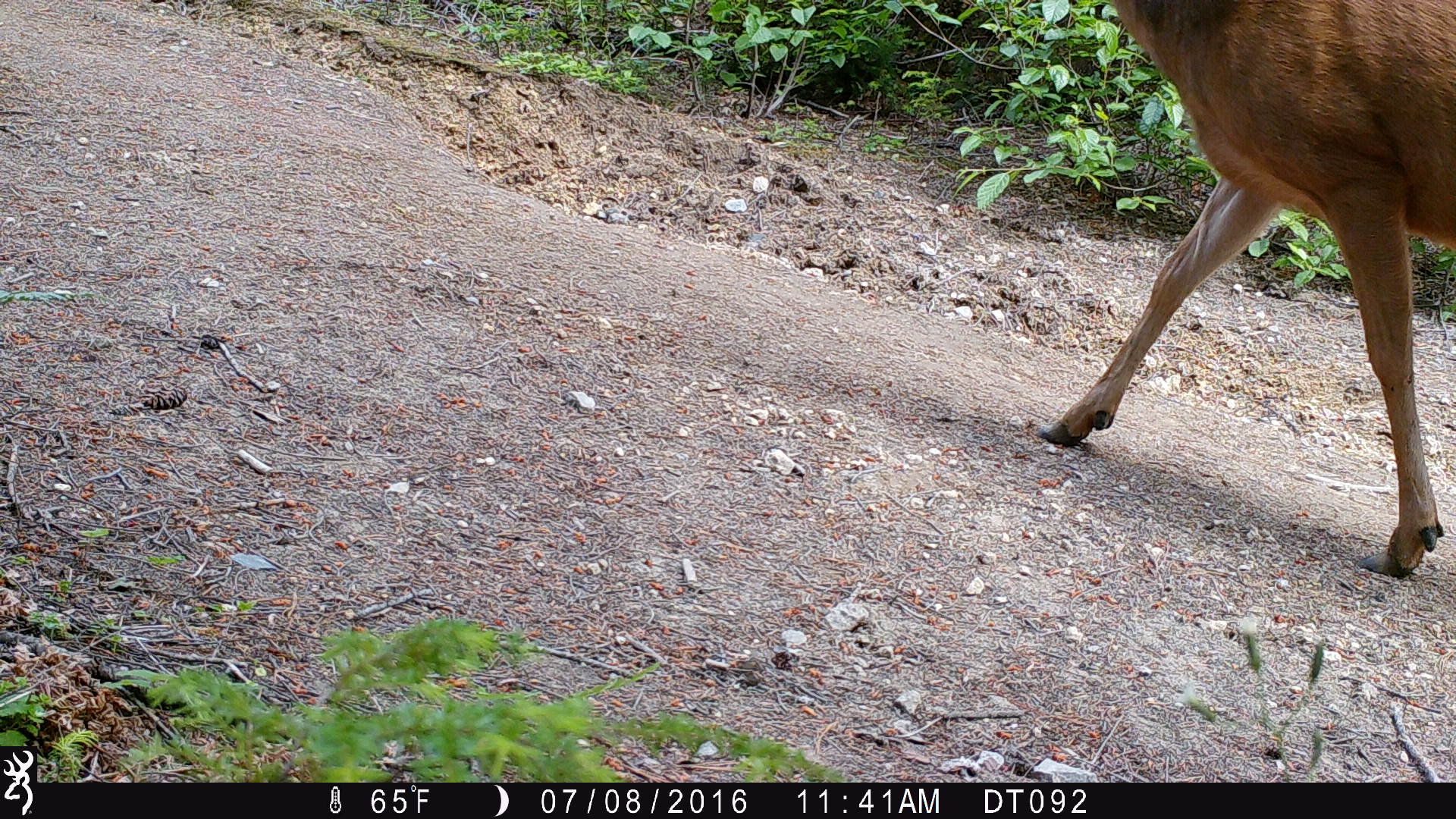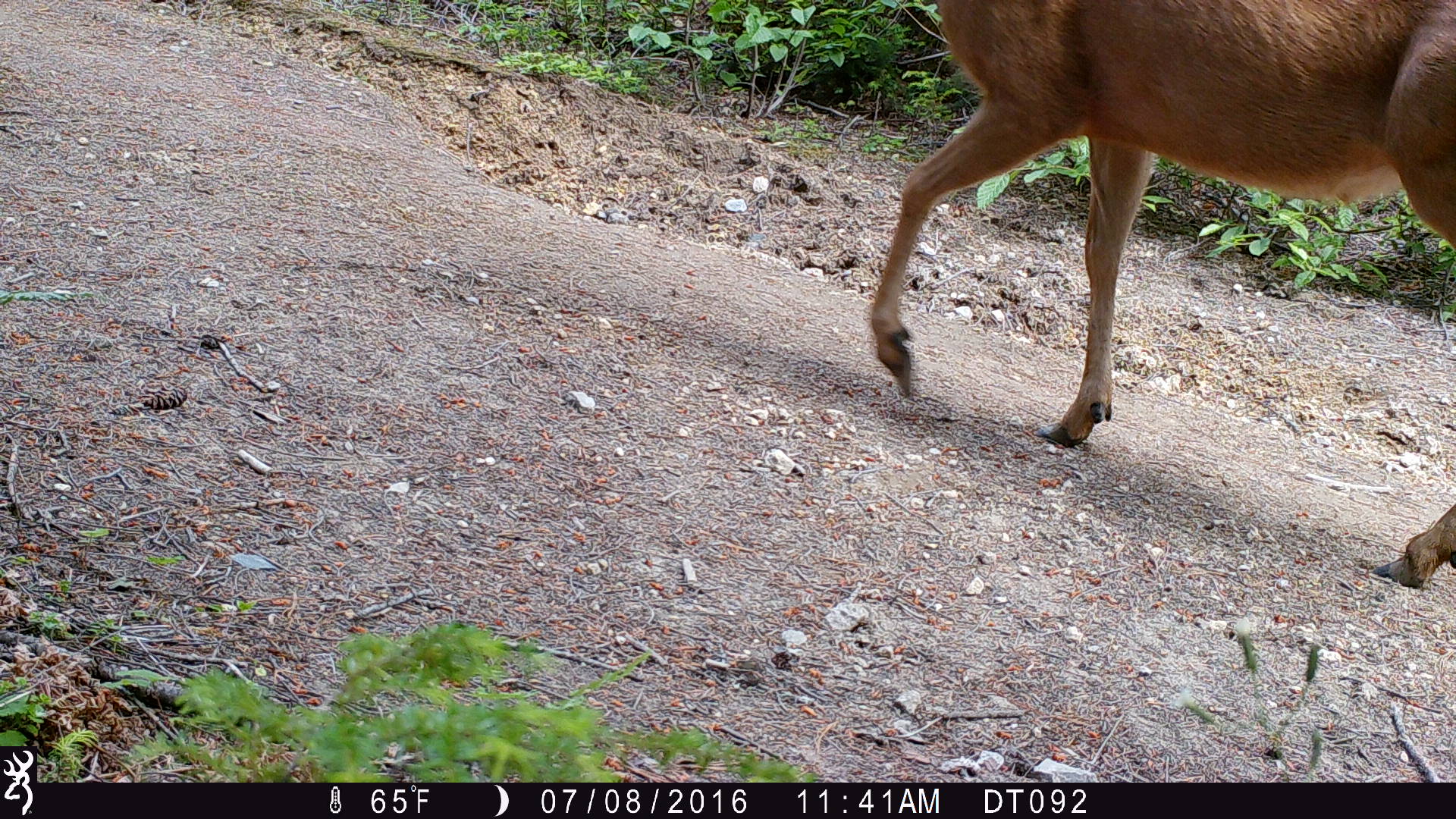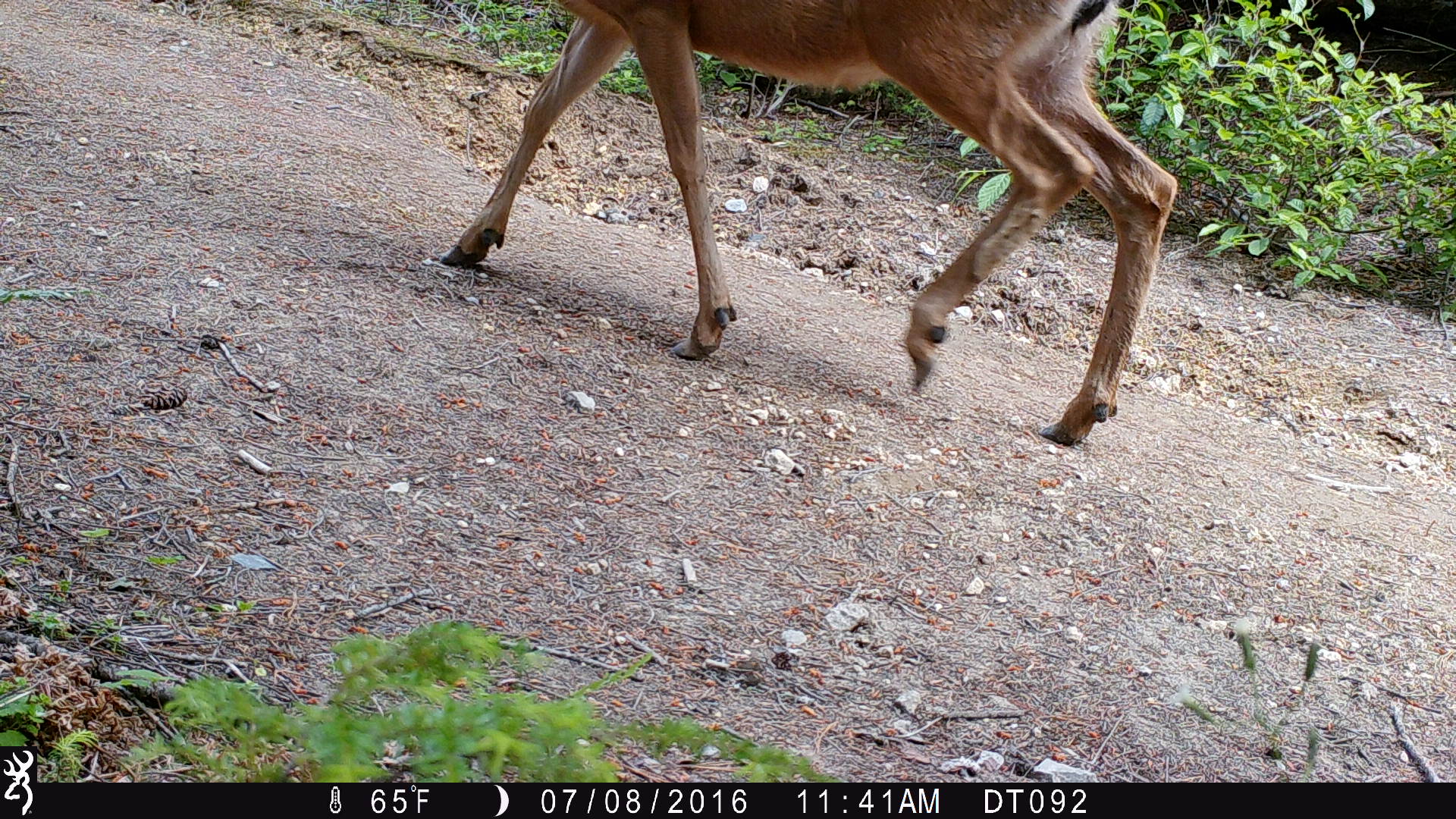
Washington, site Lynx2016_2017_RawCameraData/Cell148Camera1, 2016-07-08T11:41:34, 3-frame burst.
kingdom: Animalia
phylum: Chordata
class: Mammalia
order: Artiodactyla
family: Cervidae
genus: Odocoileus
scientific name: Odocoileus hemionus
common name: mule deer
Odocoileus hemionus (mule deer). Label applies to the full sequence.